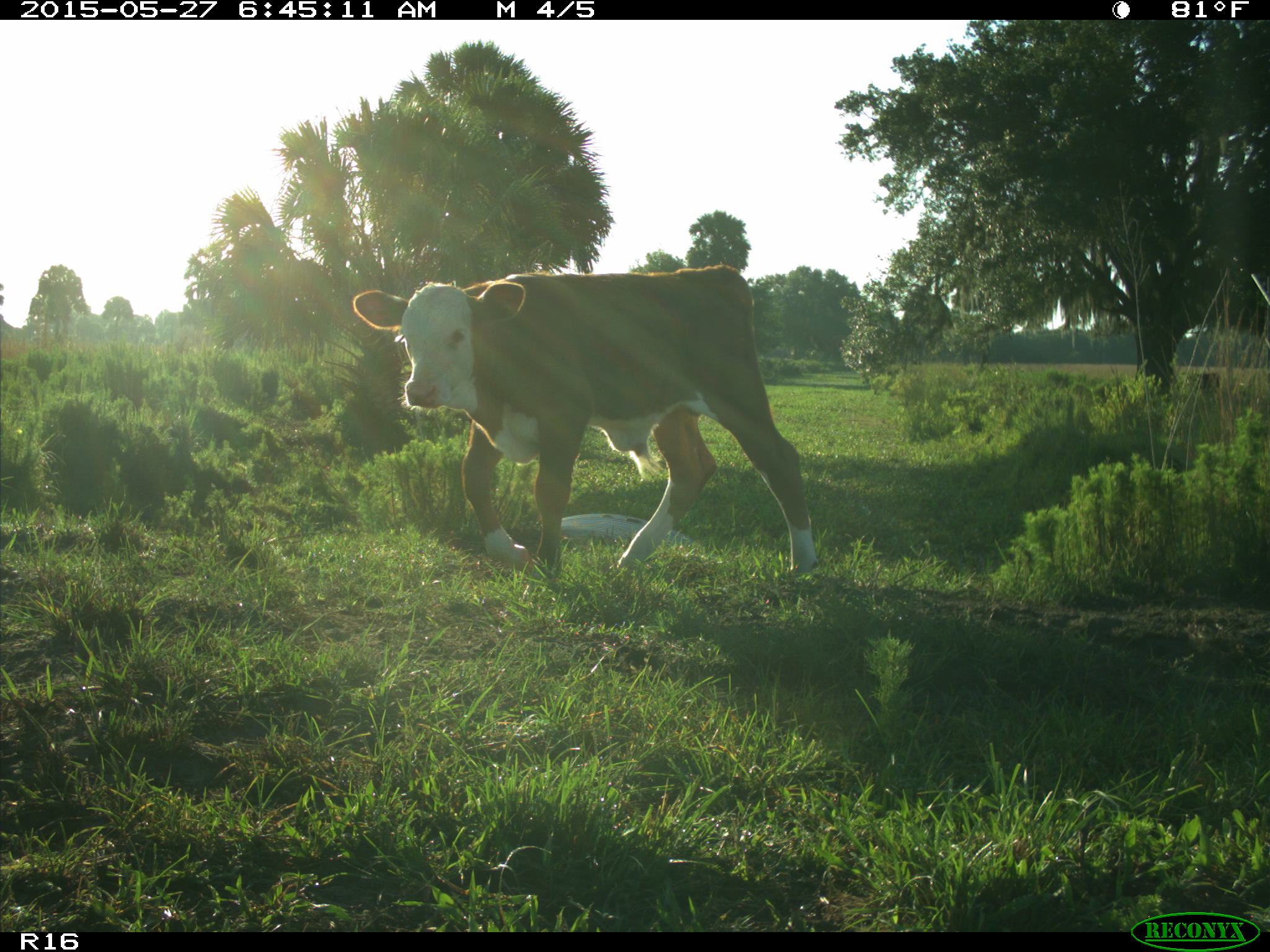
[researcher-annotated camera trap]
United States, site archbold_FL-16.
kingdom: Animalia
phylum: Chordata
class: Mammalia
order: Artiodactyla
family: Bovidae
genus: Bos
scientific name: Bos taurus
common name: domestic cow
Bos taurus (domestic cow).